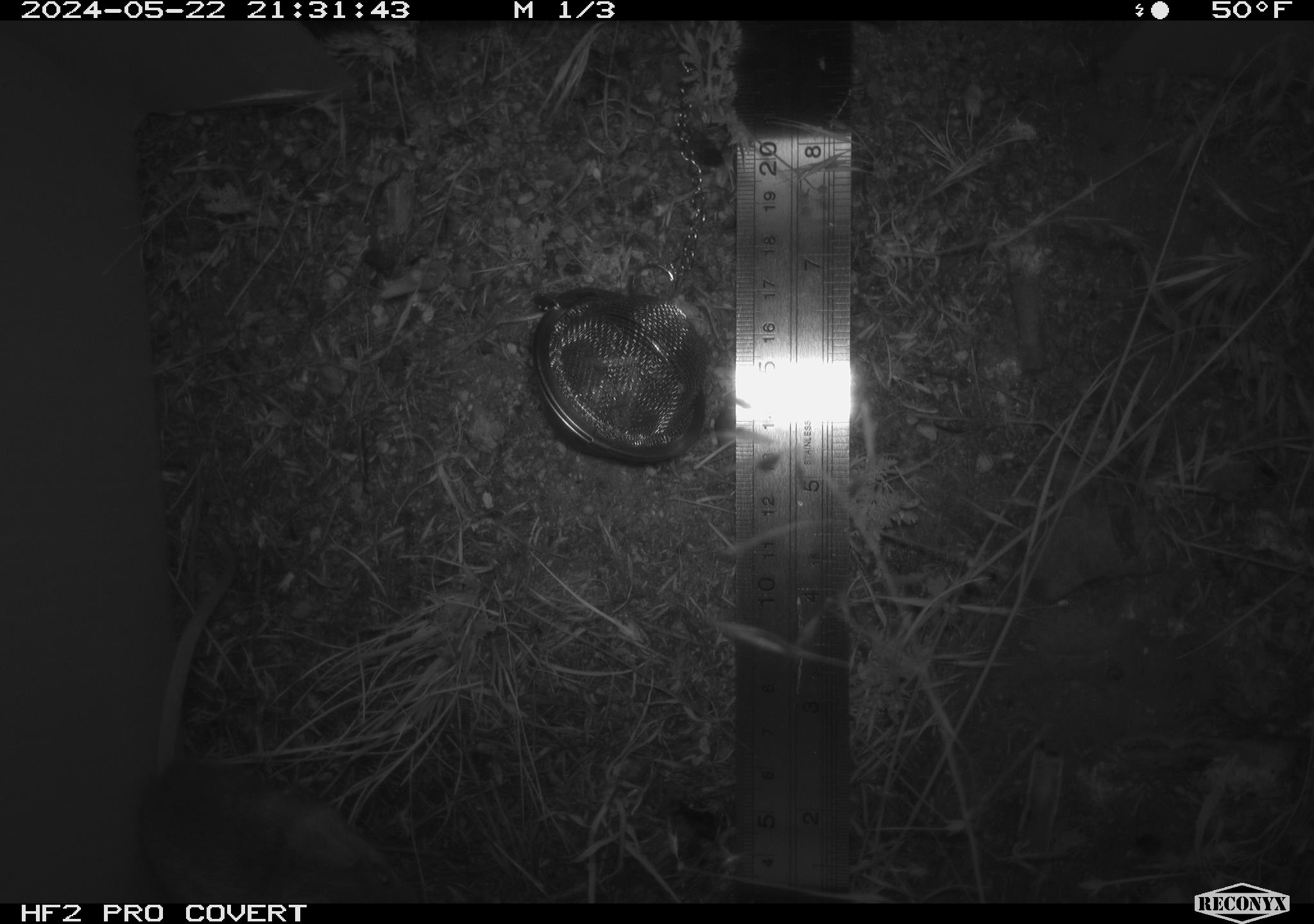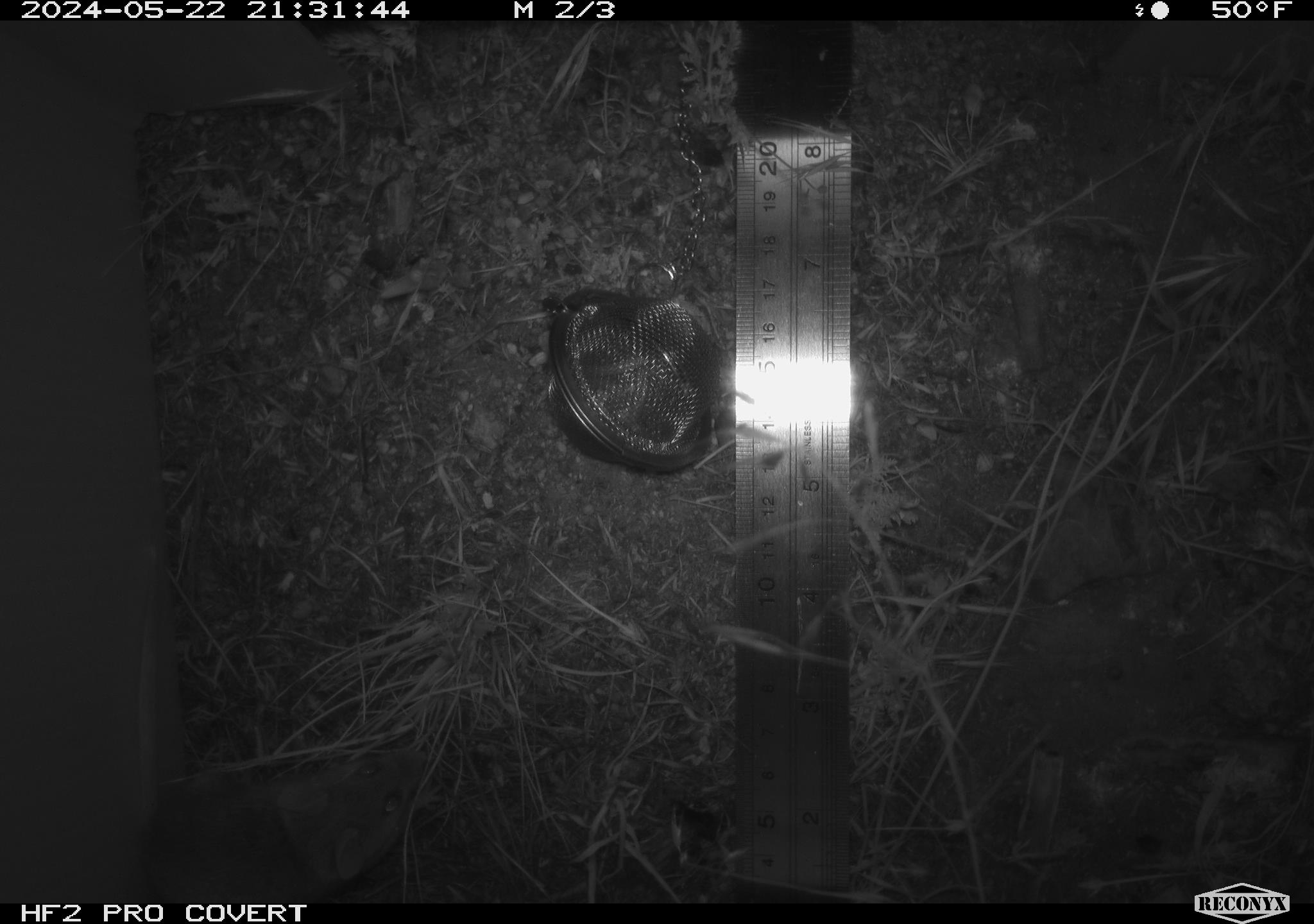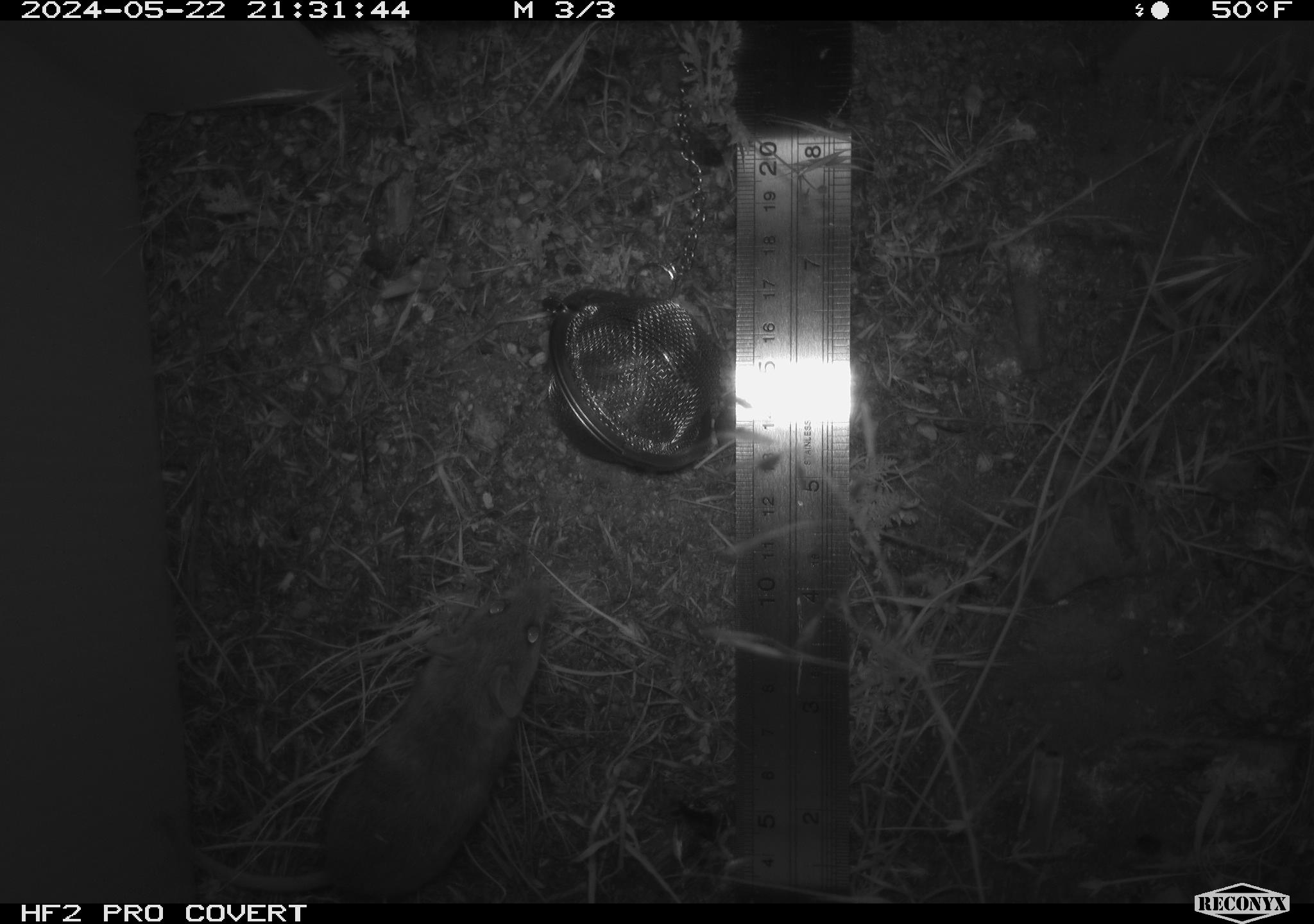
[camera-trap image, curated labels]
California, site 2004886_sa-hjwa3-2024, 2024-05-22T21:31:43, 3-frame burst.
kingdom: Animalia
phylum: Chordata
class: Mammalia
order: Rodentia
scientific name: Rodentia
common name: rodent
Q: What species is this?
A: Rodent (Rodentia).